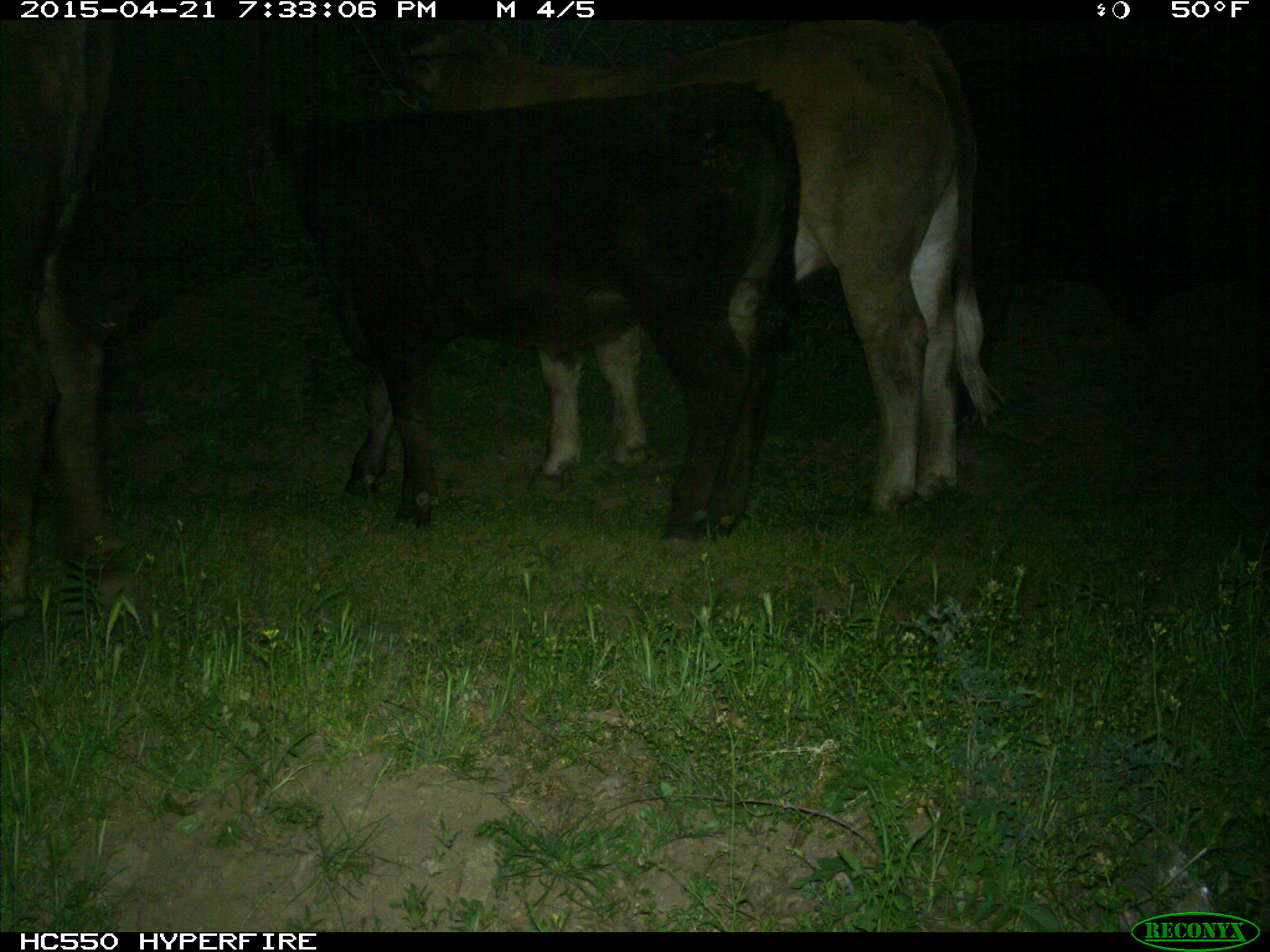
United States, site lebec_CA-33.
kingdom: Animalia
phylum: Chordata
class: Mammalia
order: Artiodactyla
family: Bovidae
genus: Bos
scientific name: Bos taurus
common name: domestic cow